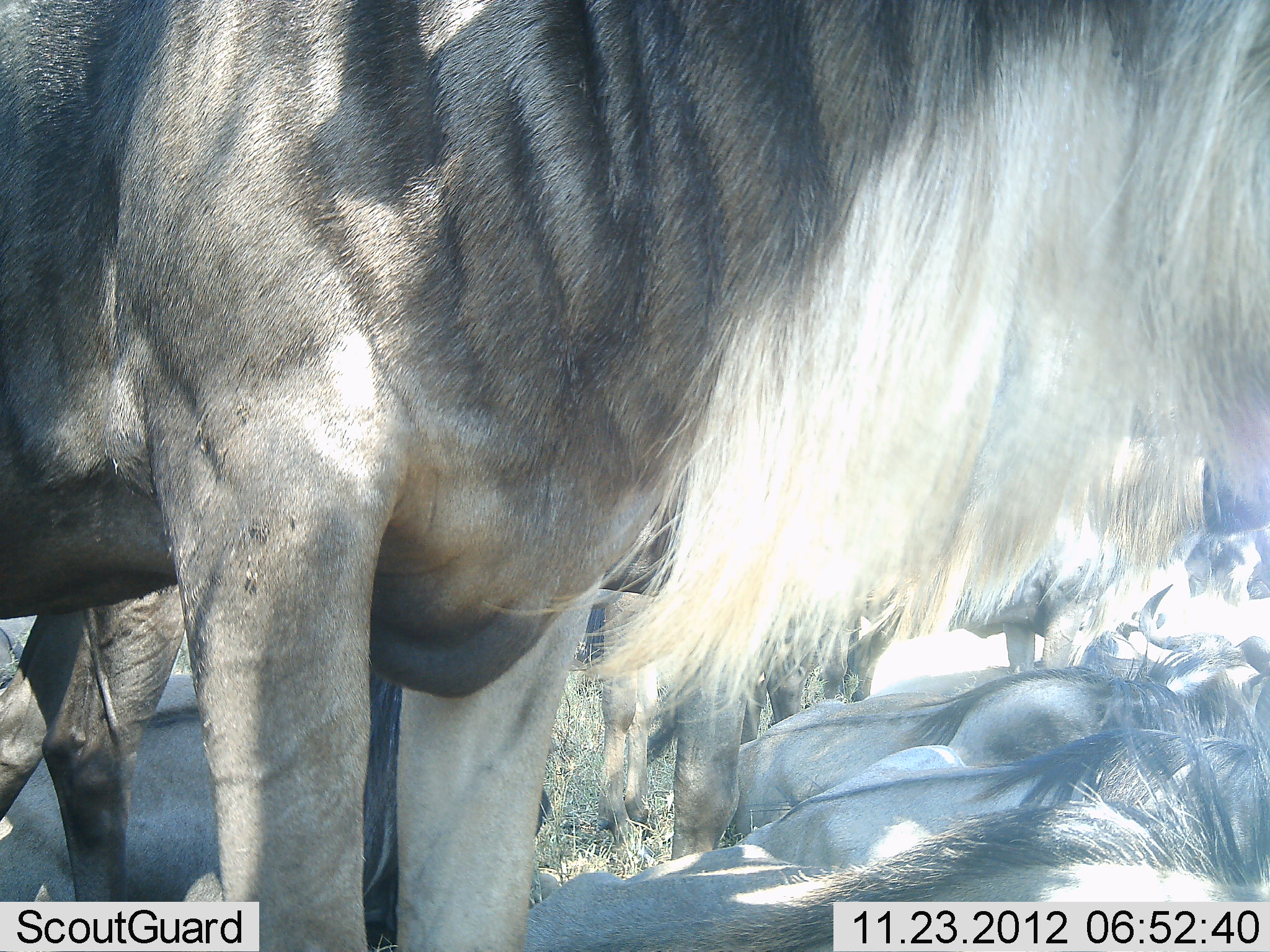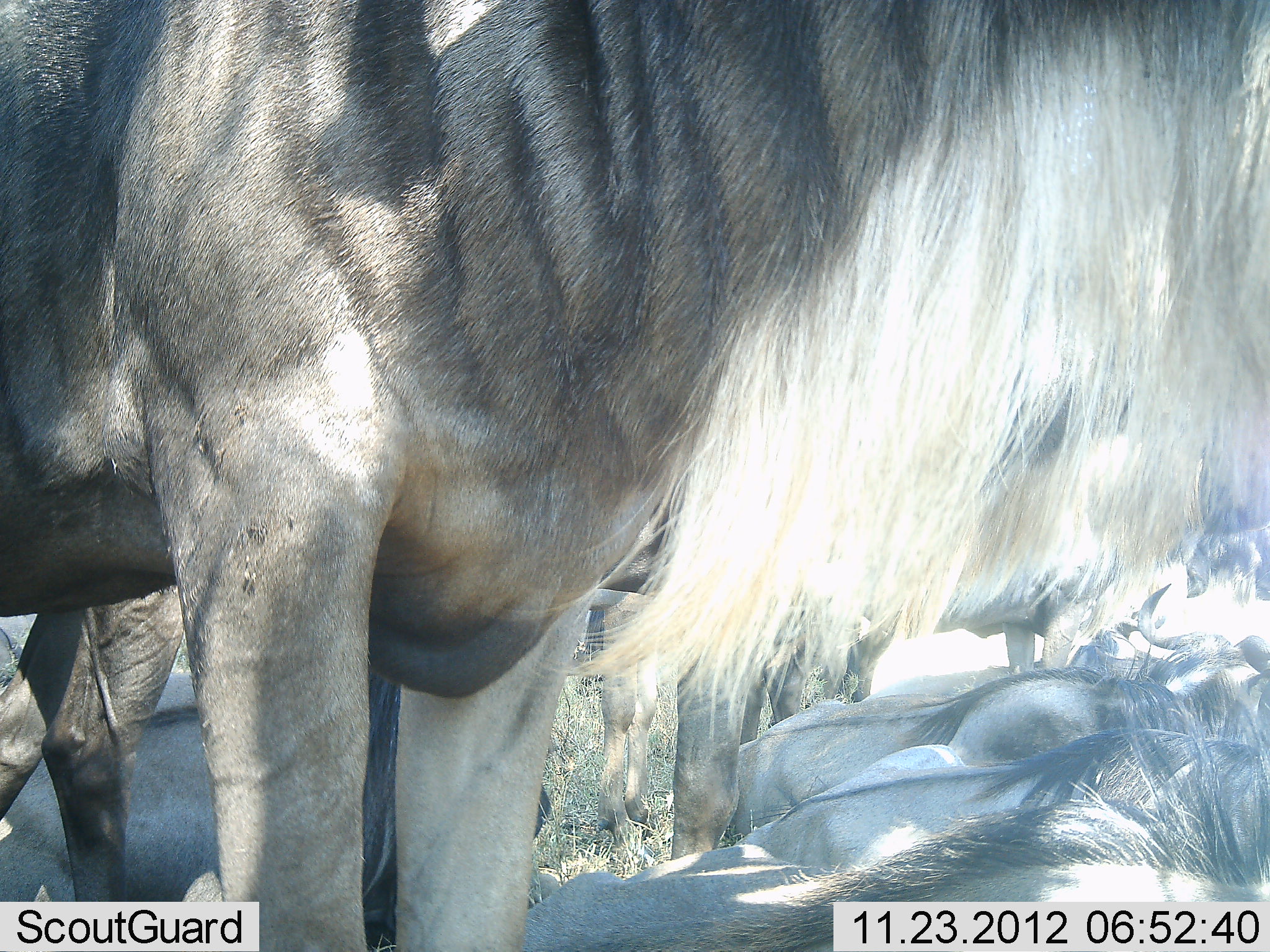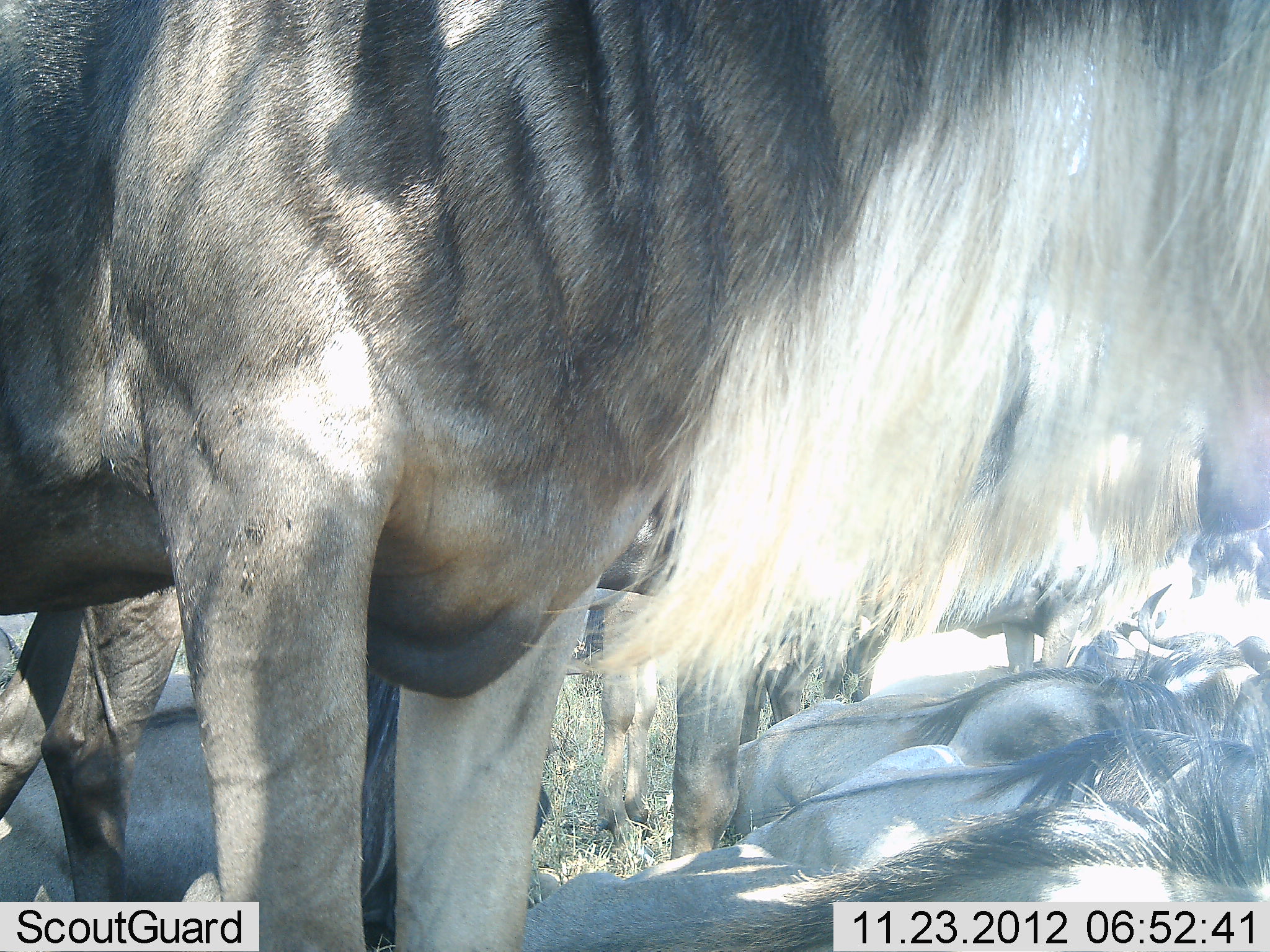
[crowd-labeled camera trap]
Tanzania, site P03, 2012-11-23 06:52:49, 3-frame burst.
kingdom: Animalia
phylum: Chordata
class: Mammalia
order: Artiodactyla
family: Bovidae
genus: Connochaetes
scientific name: Connochaetes taurinus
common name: blue wildebeest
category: wildebeest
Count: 7.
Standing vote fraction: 80%.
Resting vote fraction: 80%.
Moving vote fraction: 0%.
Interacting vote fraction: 10%.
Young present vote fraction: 0%.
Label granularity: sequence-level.